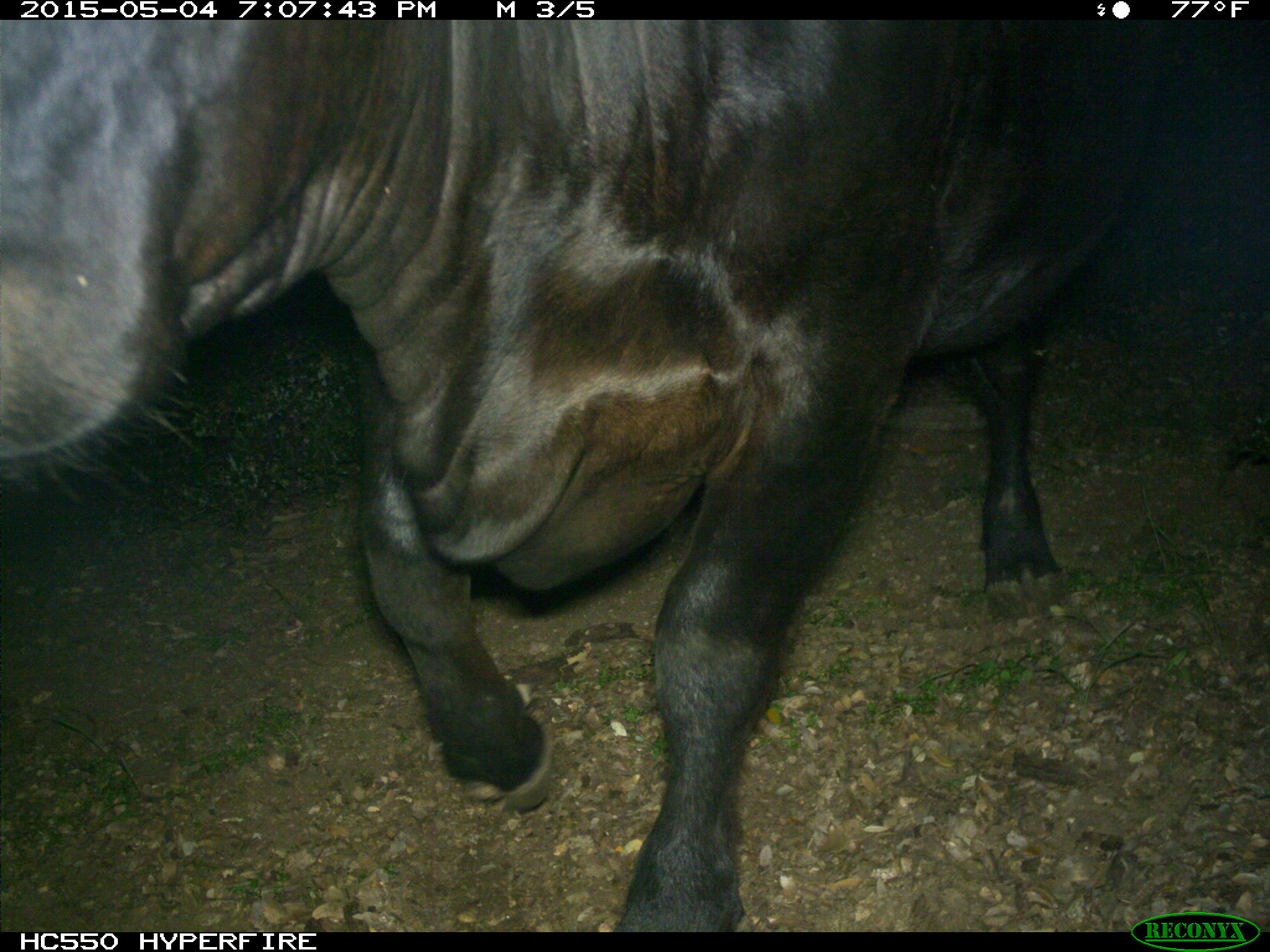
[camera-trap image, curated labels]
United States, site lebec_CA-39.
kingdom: Animalia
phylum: Chordata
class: Mammalia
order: Artiodactyla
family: Bovidae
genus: Bos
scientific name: Bos taurus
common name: domestic cow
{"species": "Bos taurus (domestic cow)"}